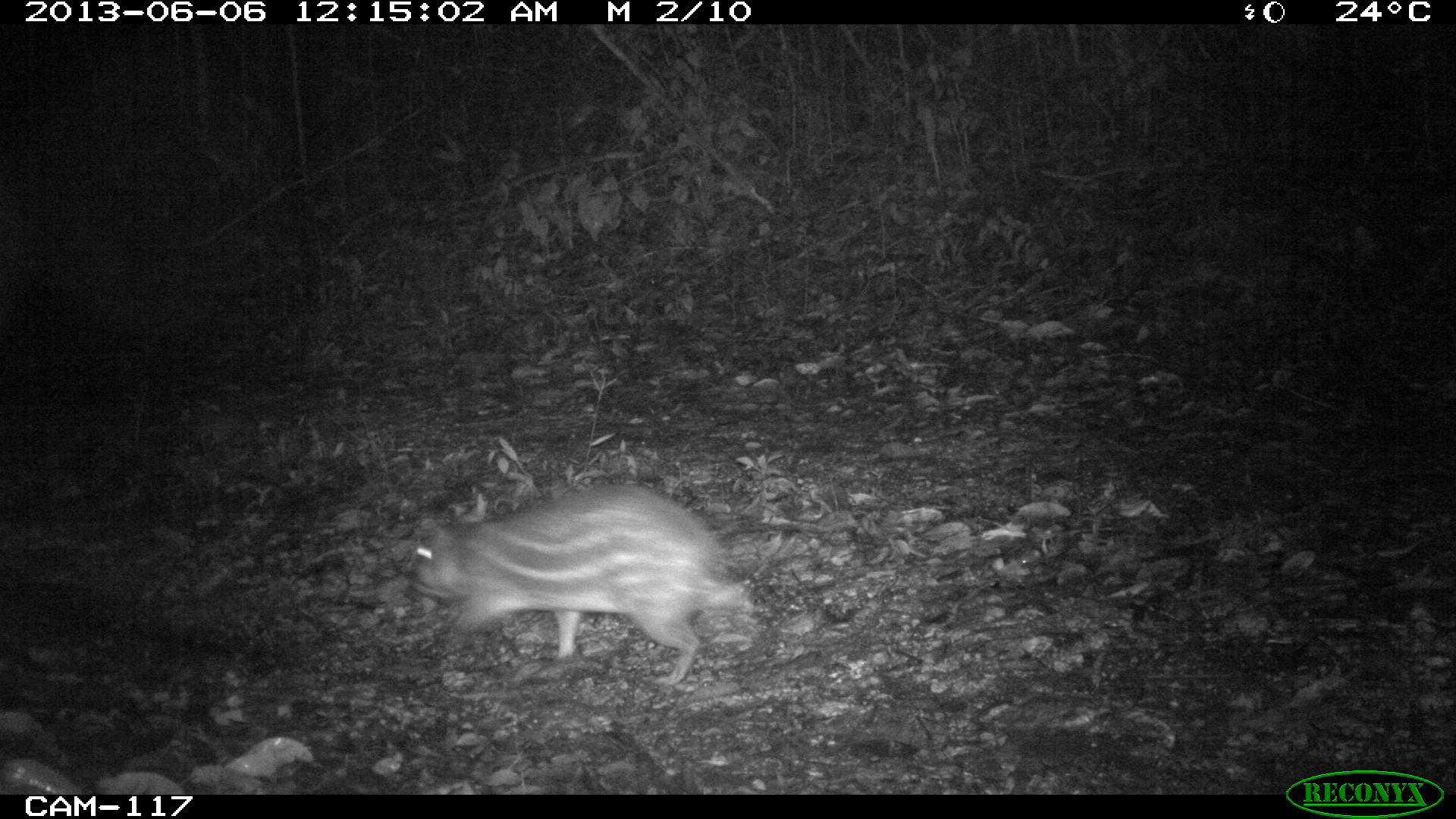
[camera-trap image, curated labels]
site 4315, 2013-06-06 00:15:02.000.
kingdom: Animalia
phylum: Chordata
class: Mammalia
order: Rodentia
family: Cuniculidae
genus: Cuniculus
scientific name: Cuniculus paca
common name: lowland paca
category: agouti paca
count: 1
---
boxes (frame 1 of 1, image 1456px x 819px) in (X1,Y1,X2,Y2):
agouti paca: (408,480,745,685)